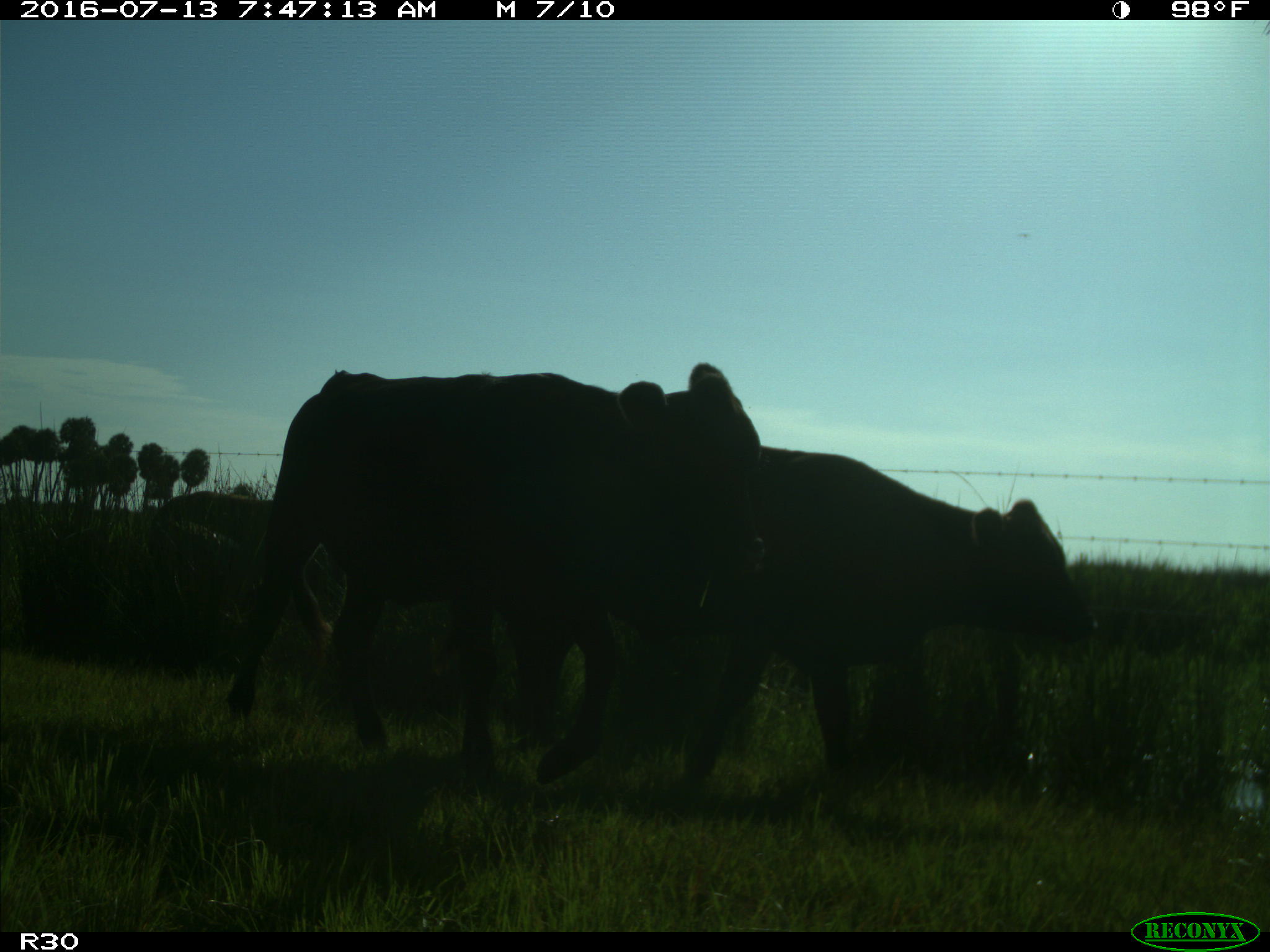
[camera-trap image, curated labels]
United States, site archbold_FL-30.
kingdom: Animalia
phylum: Chordata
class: Mammalia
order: Artiodactyla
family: Bovidae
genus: Bos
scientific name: Bos taurus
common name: domestic cow